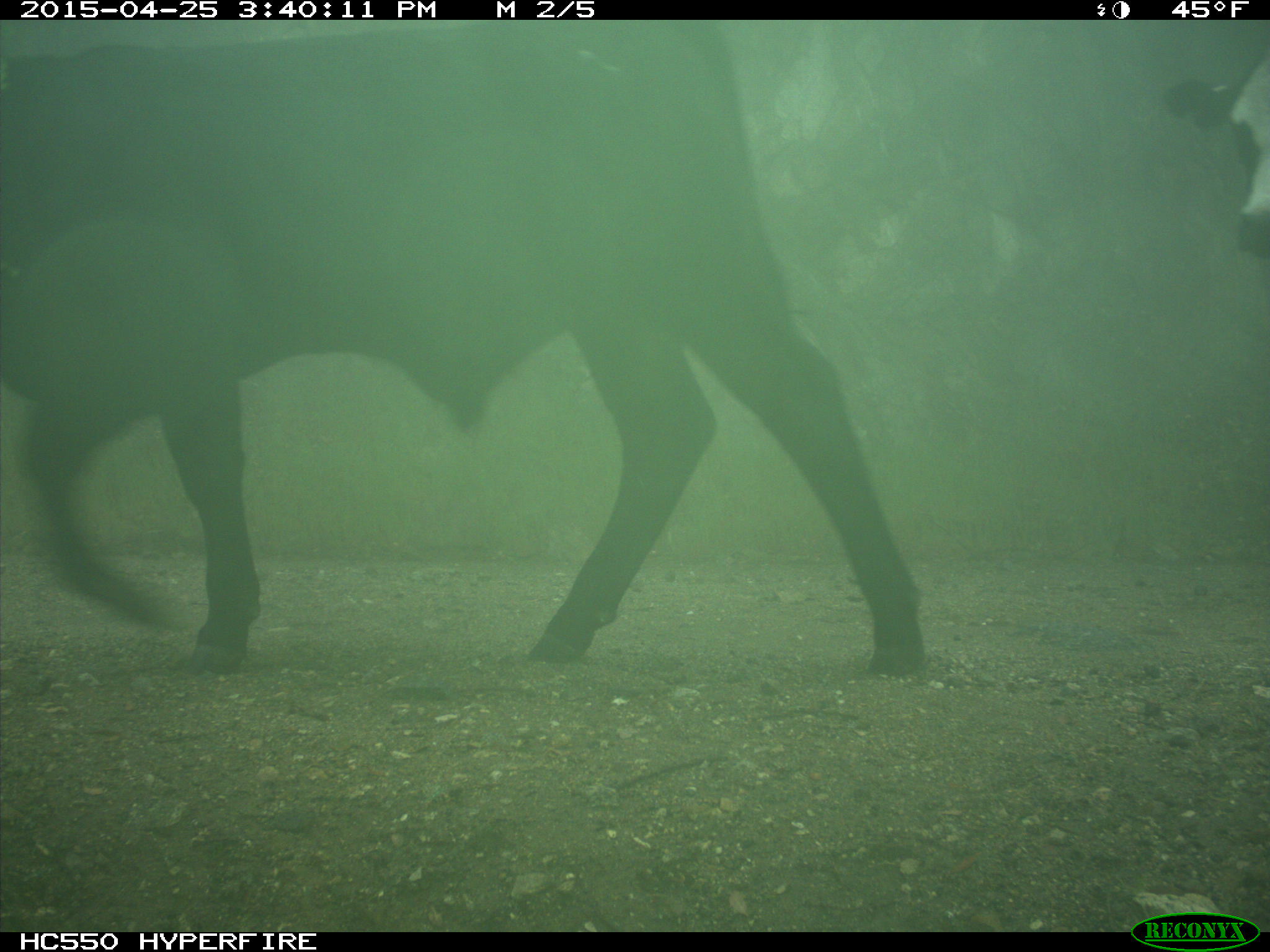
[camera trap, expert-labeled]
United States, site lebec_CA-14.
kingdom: Animalia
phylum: Chordata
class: Mammalia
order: Artiodactyla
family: Bovidae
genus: Bos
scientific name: Bos taurus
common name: domestic cow